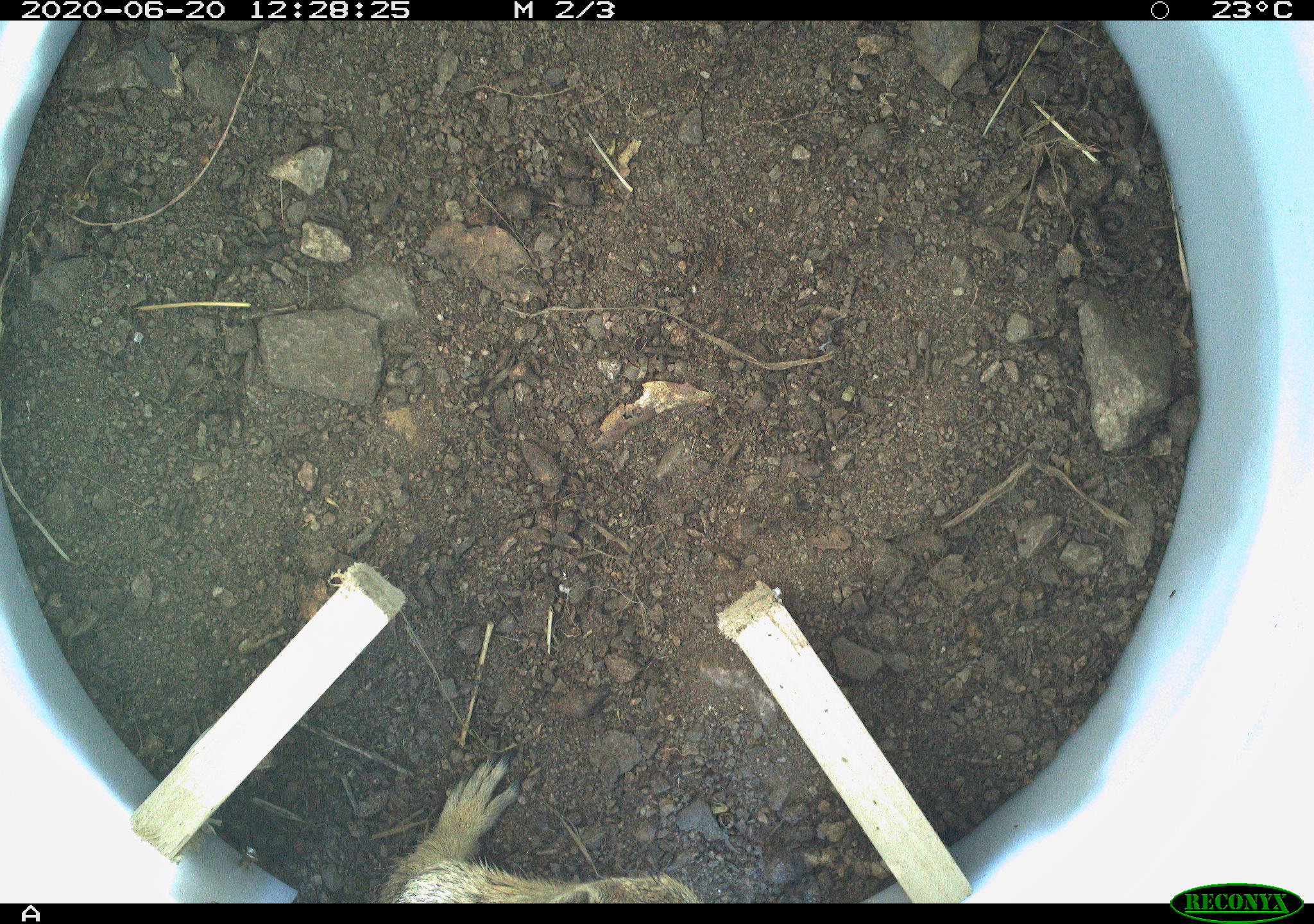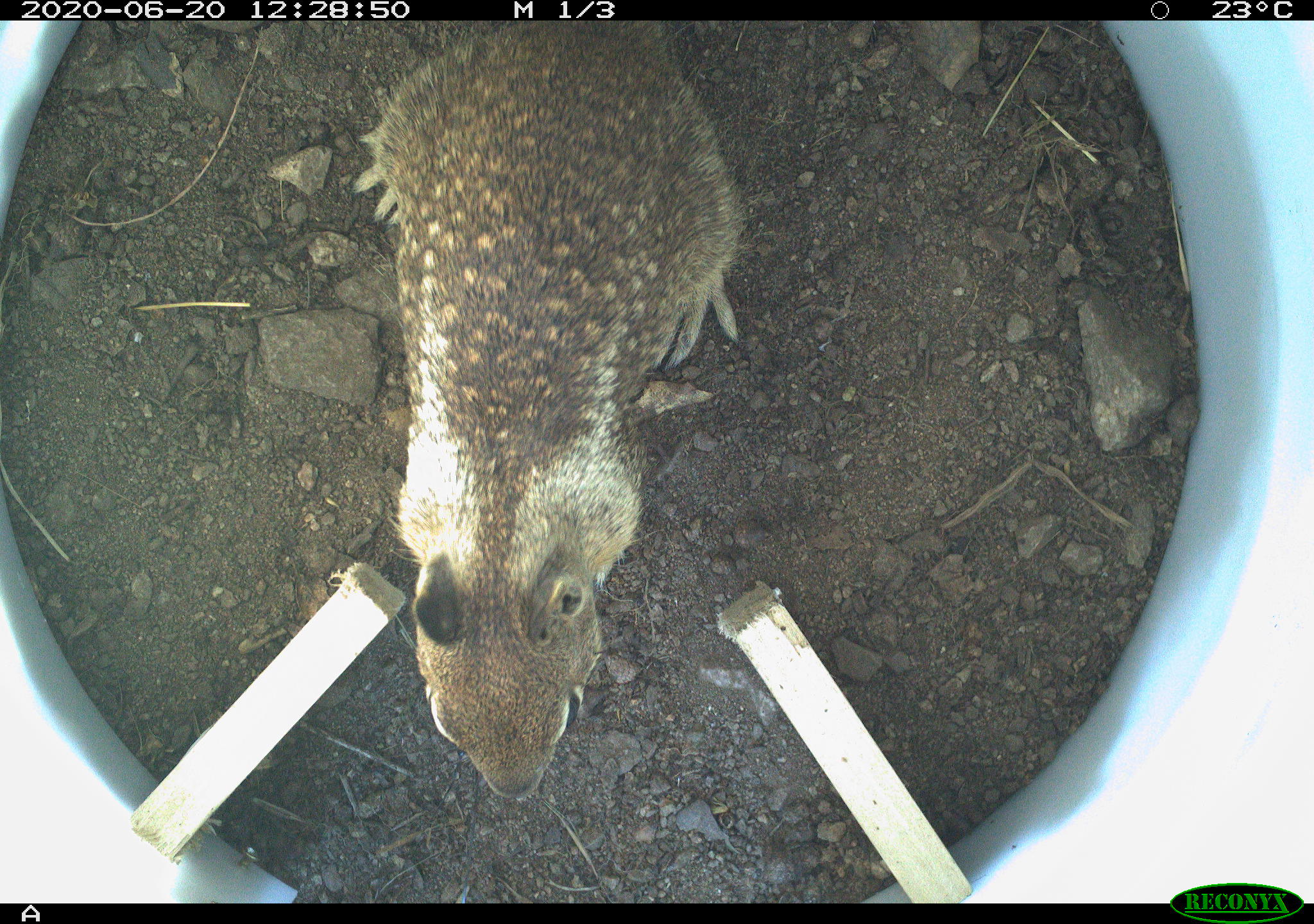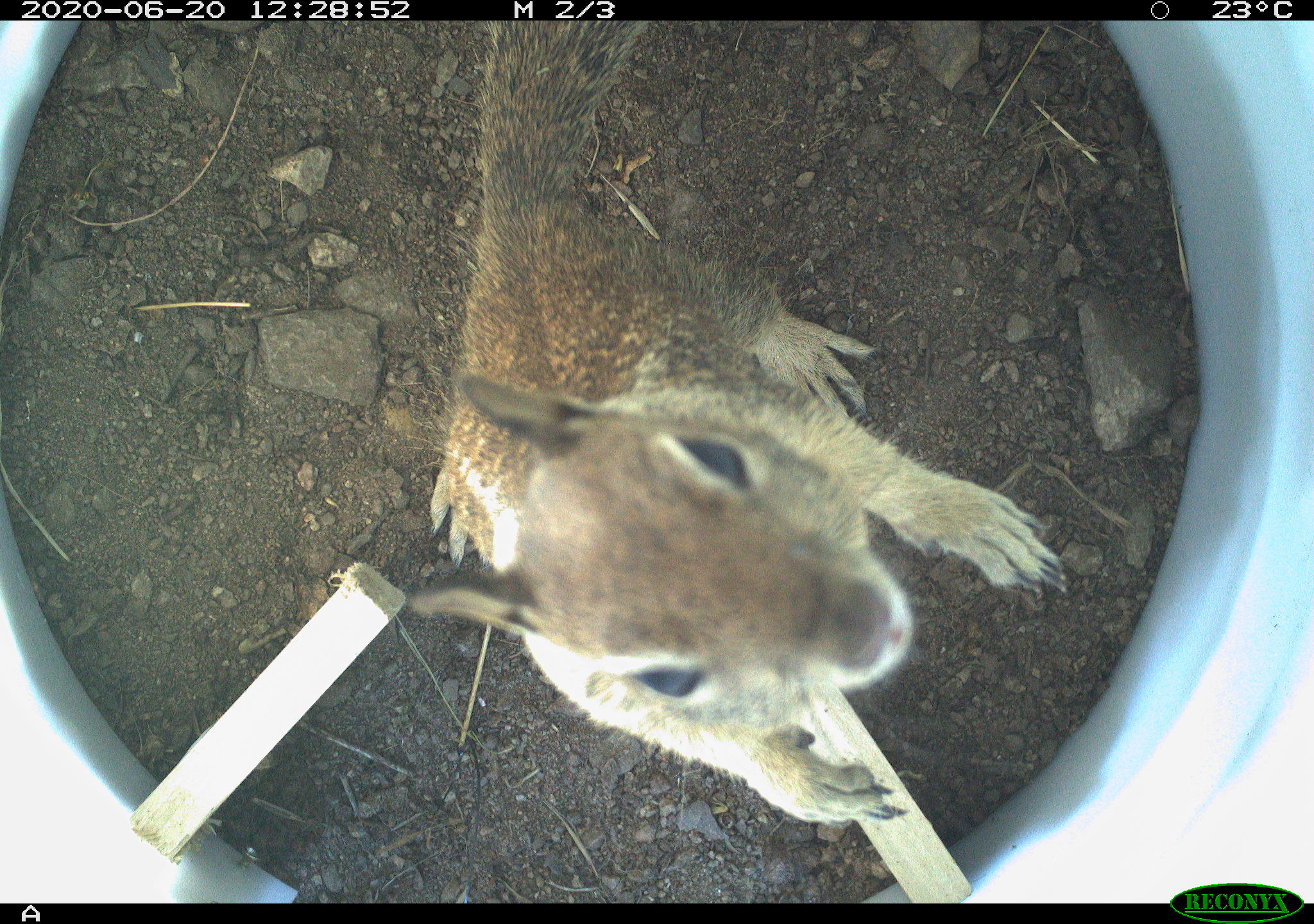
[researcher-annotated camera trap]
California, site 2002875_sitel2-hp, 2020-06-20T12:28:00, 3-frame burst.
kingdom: Animalia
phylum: Chordata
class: Mammalia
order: Rodentia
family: Sciuridae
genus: Otospermophilus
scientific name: Otospermophilus beecheyi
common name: california ground squirrel